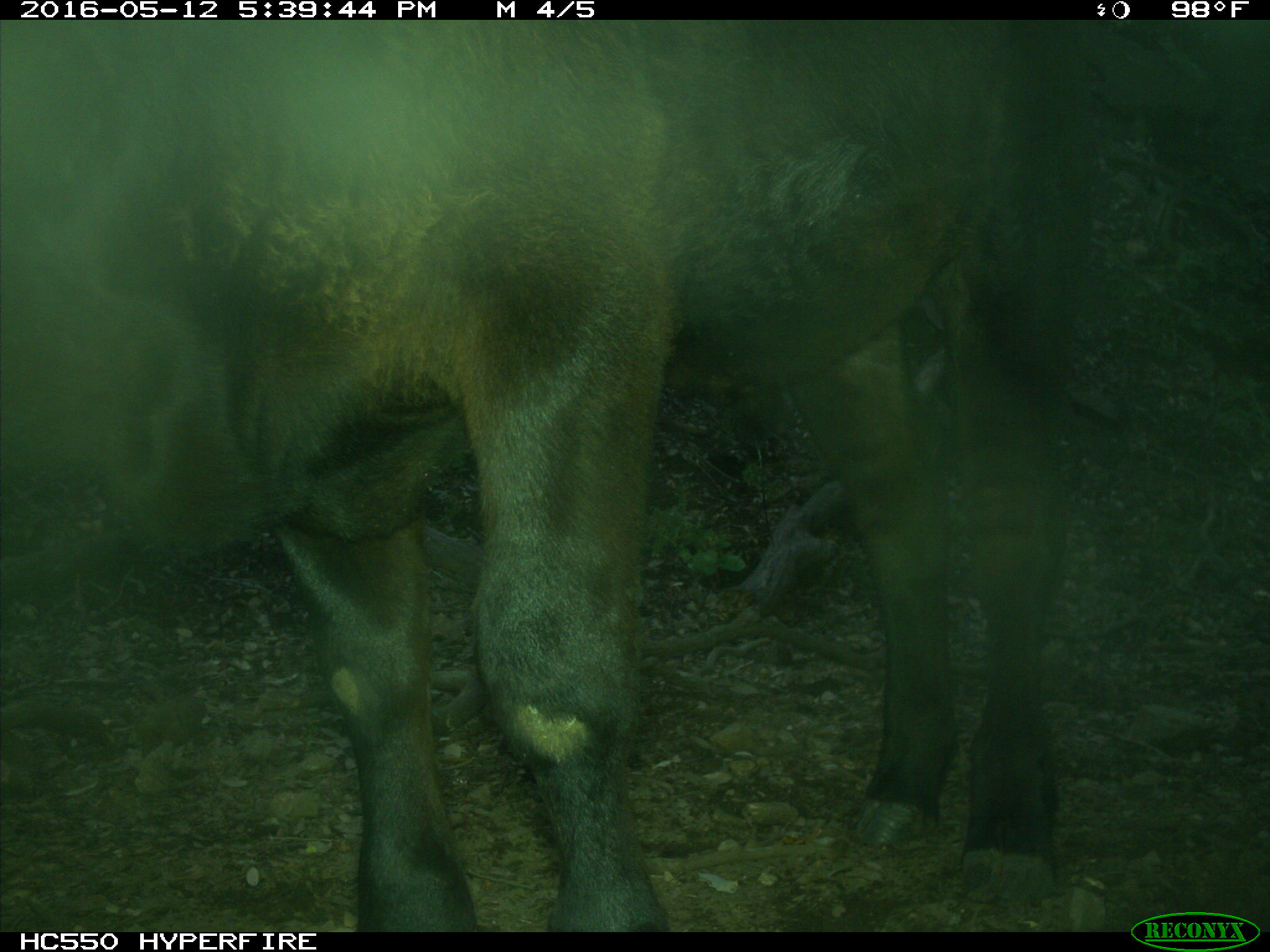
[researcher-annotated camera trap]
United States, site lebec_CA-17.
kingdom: Animalia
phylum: Chordata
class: Mammalia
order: Artiodactyla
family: Bovidae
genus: Bos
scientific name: Bos taurus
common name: domestic cow